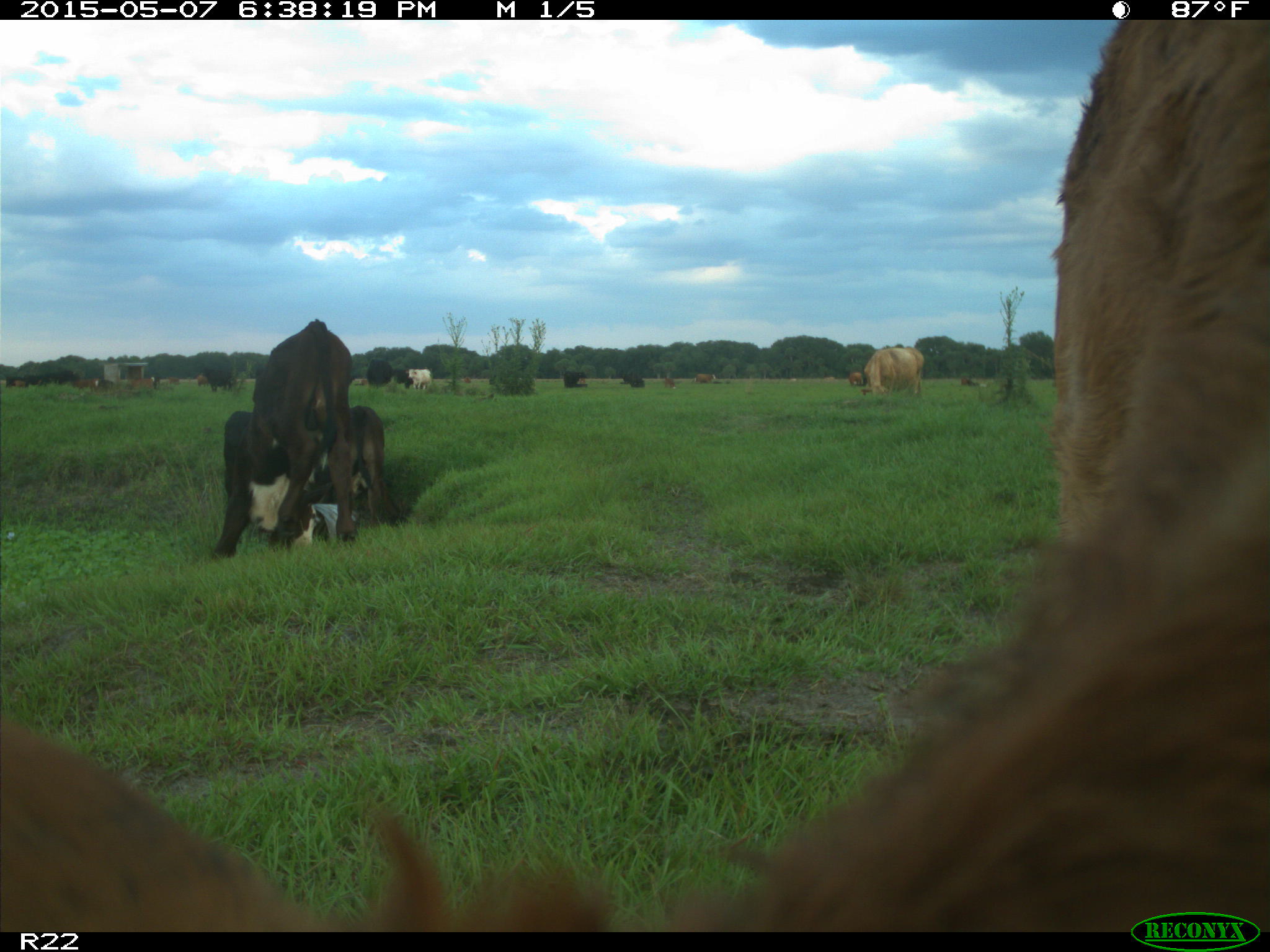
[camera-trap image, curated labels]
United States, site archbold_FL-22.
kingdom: Animalia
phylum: Chordata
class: Mammalia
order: Artiodactyla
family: Bovidae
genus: Bos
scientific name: Bos taurus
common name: domestic cow